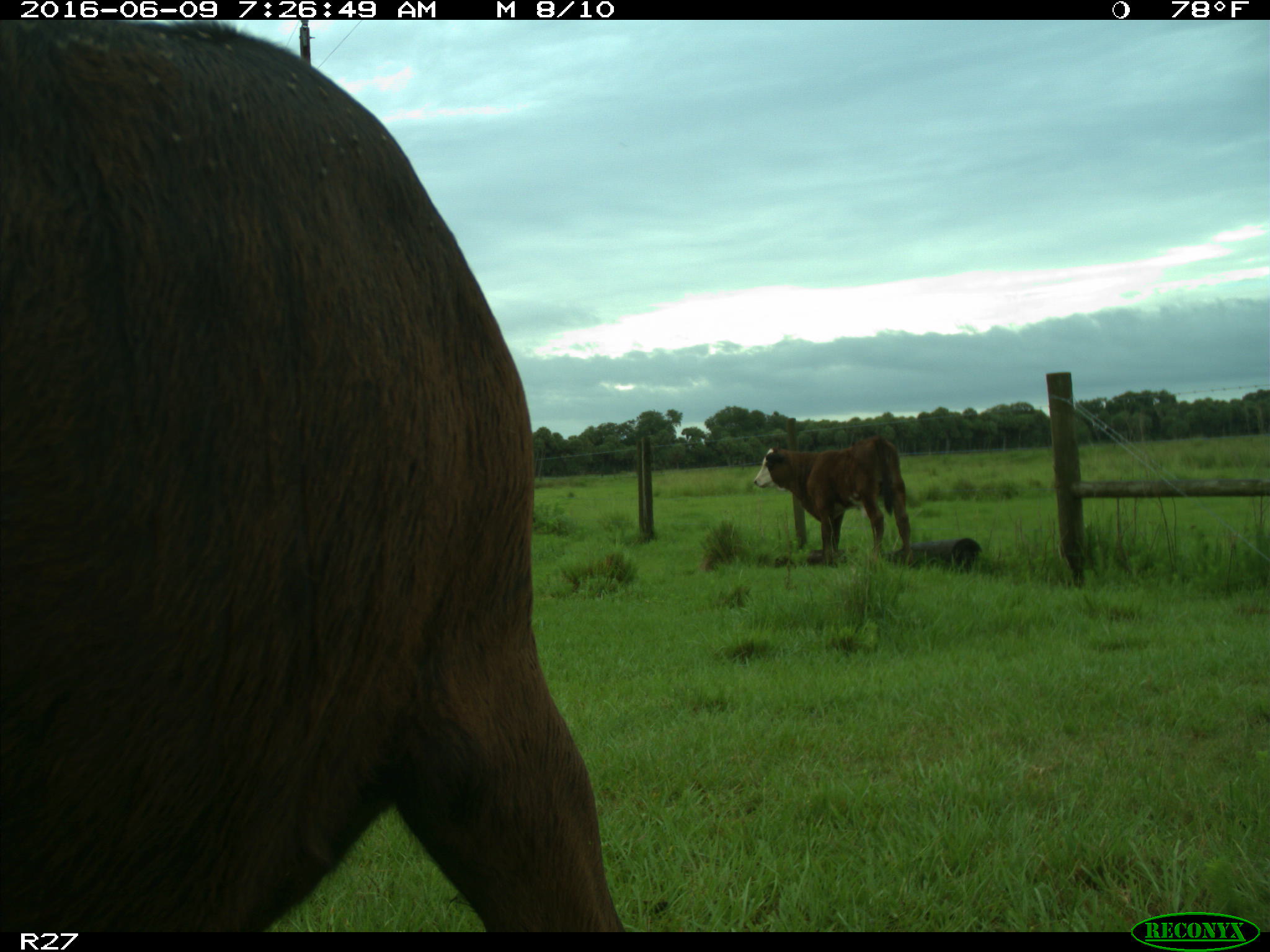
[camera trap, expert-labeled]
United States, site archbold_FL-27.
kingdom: Animalia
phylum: Chordata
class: Mammalia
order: Artiodactyla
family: Bovidae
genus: Bos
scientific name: Bos taurus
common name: domestic cow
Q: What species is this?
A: Bos taurus (domestic cow).